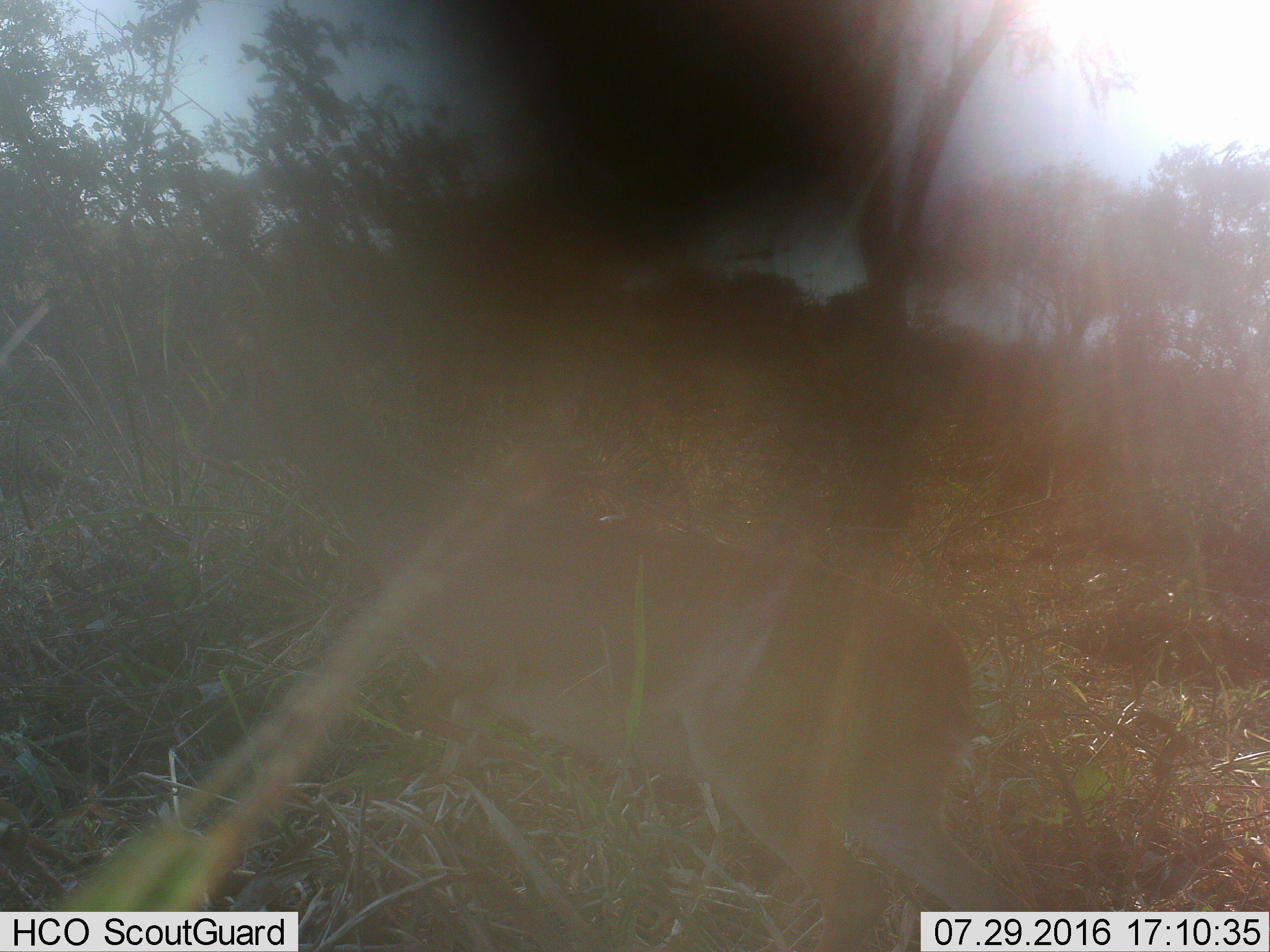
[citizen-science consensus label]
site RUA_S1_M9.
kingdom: Animalia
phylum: Chordata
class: Mammalia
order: Artiodactyla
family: Bovidae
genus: Aepyceros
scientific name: Aepyceros melampus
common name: impala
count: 1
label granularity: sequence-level